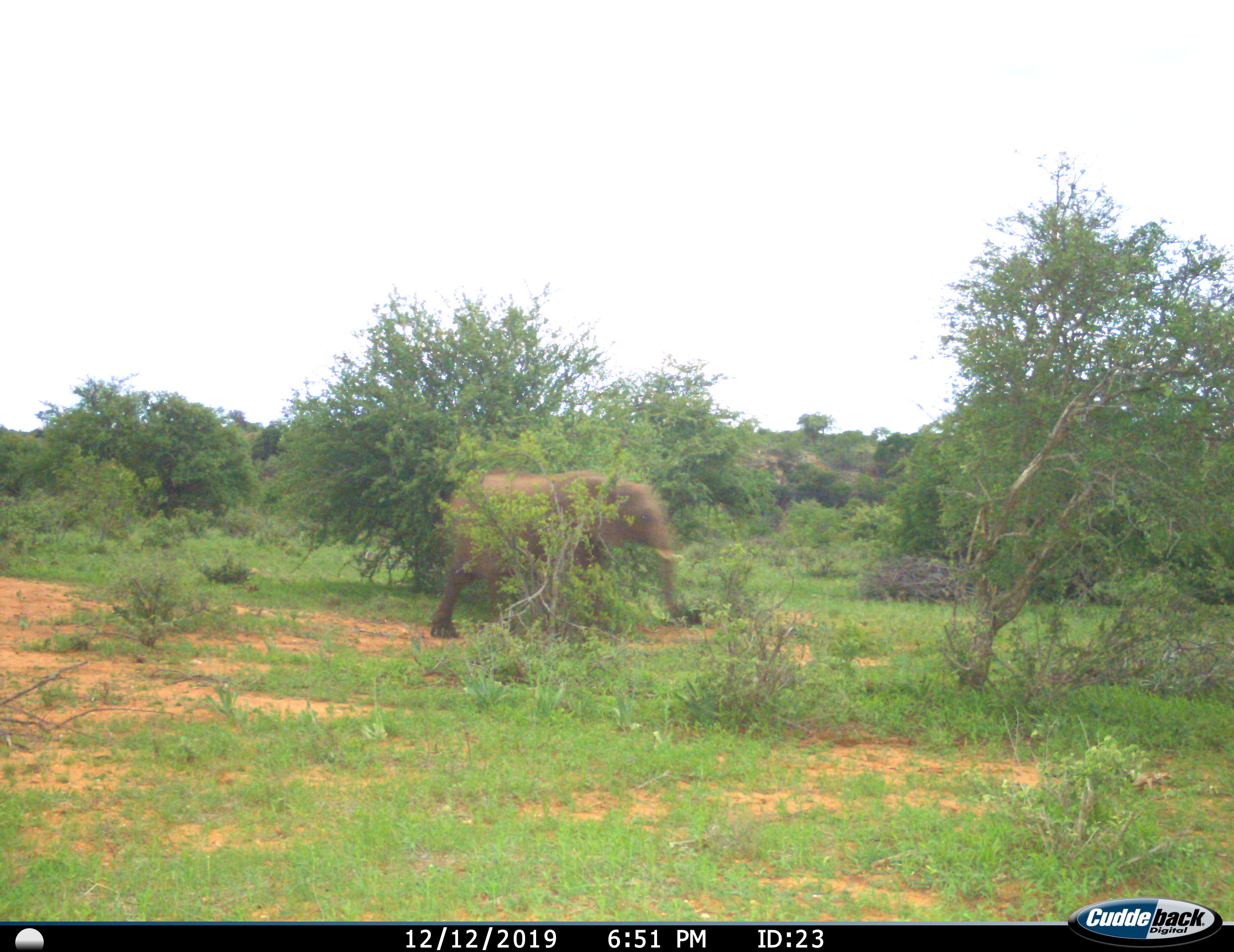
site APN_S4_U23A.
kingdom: Animalia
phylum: Chordata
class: Mammalia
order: Proboscidea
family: Elephantidae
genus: Loxodonta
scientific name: Loxodonta africana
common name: african bush elephant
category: elephant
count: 1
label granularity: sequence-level